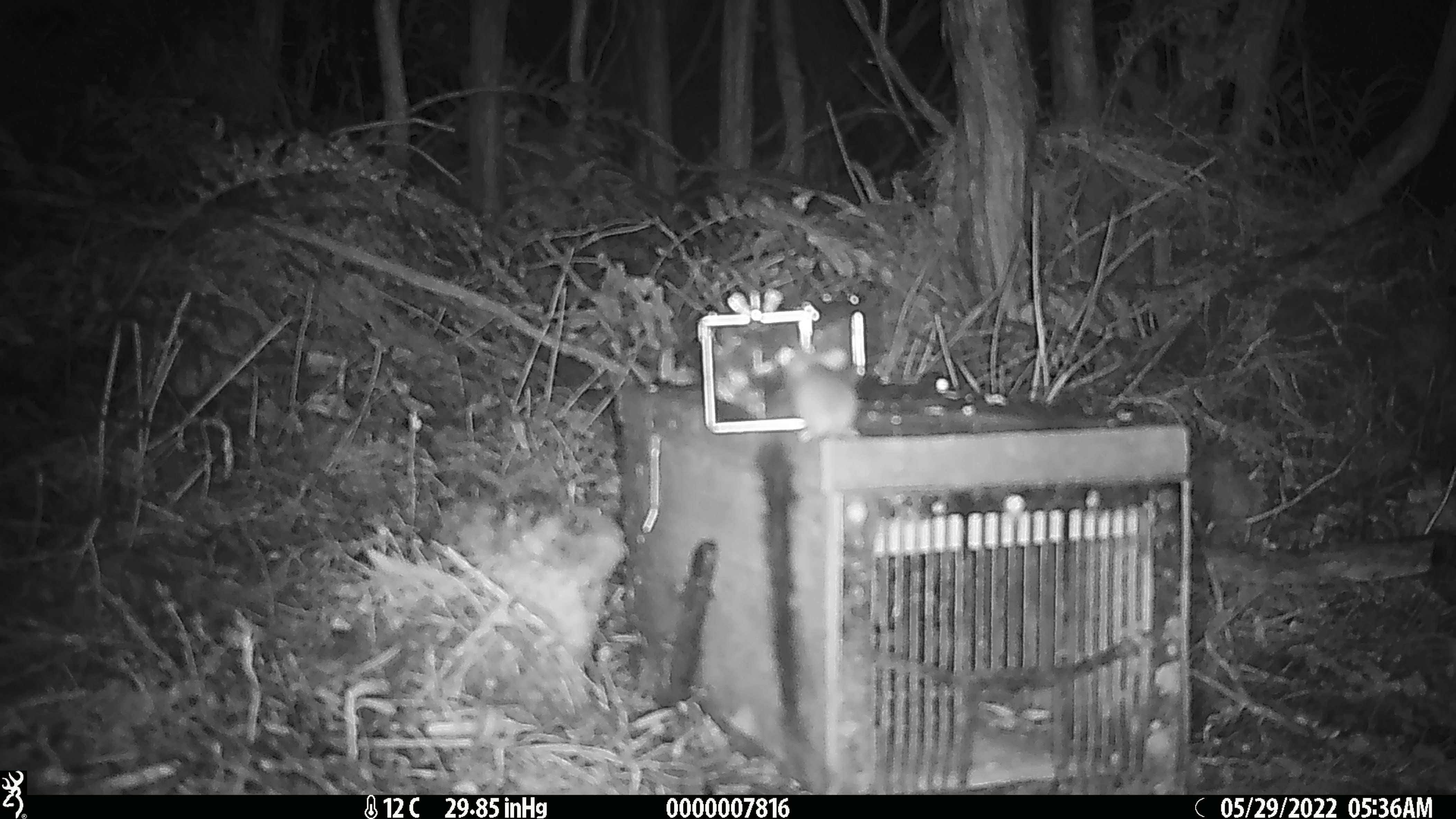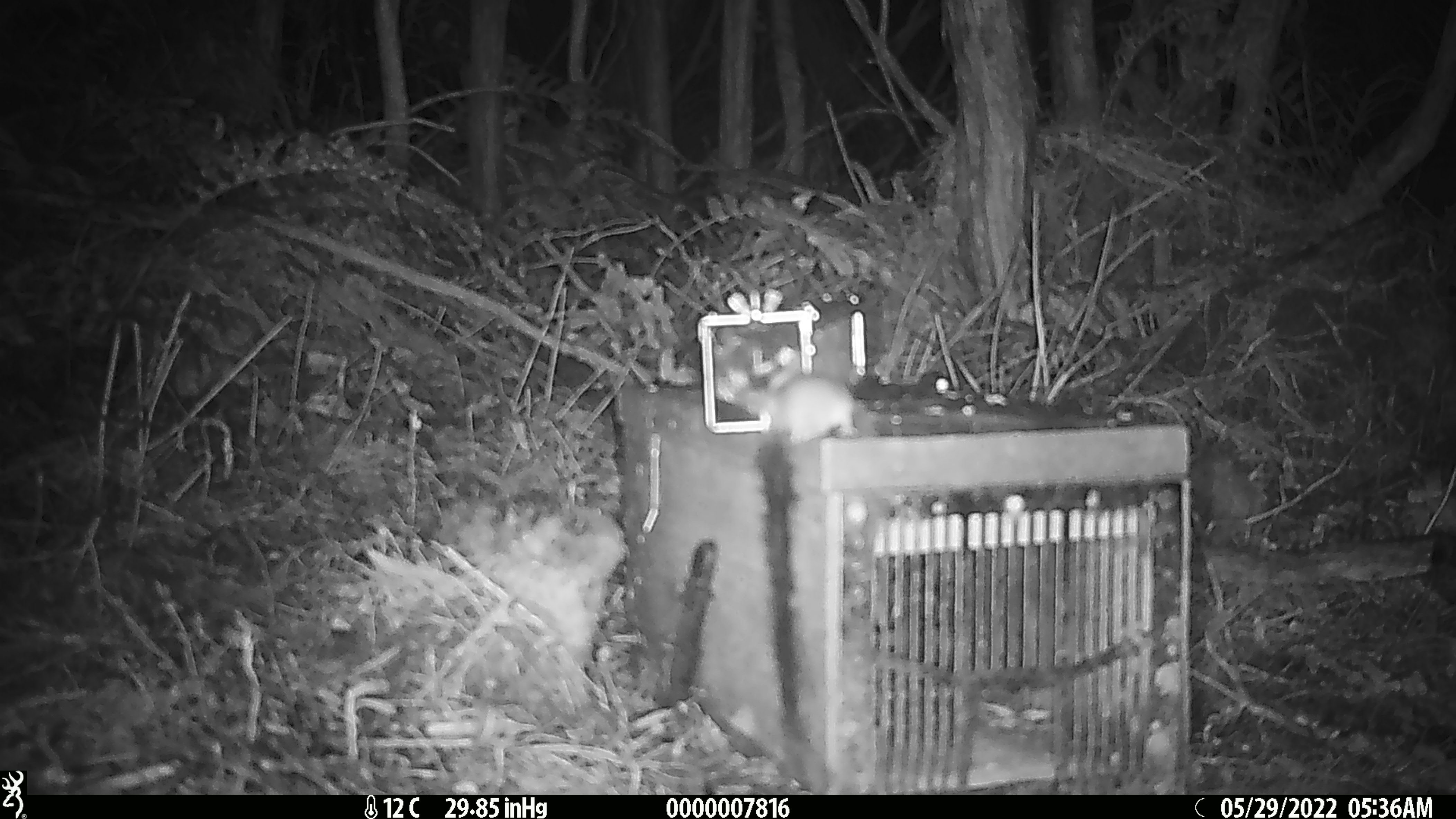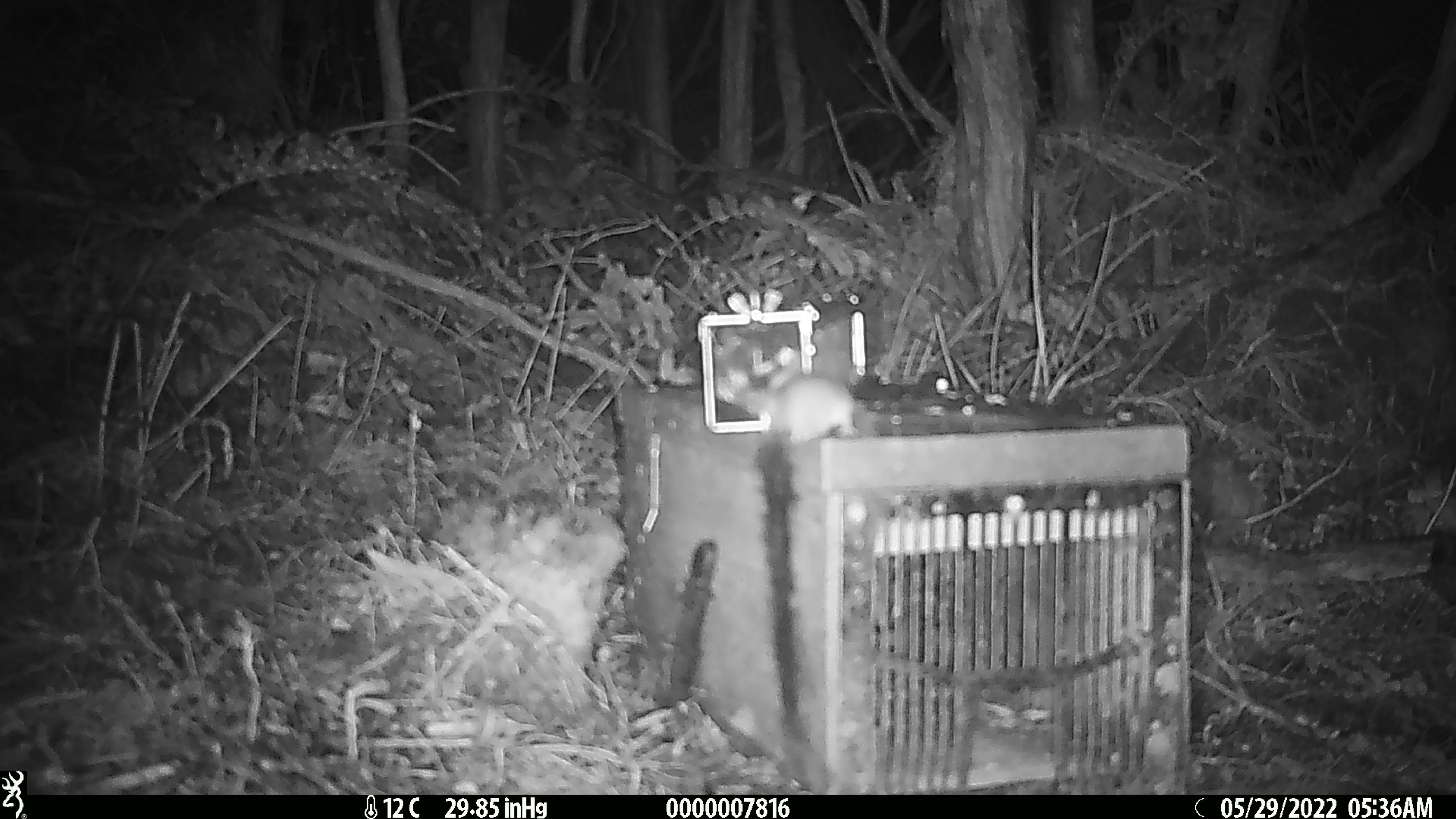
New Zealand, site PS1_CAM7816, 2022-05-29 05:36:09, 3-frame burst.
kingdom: Animalia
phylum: Chordata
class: Mammalia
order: Rodentia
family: Muridae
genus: Mus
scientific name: Mus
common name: mouse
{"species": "mouse (Mus)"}